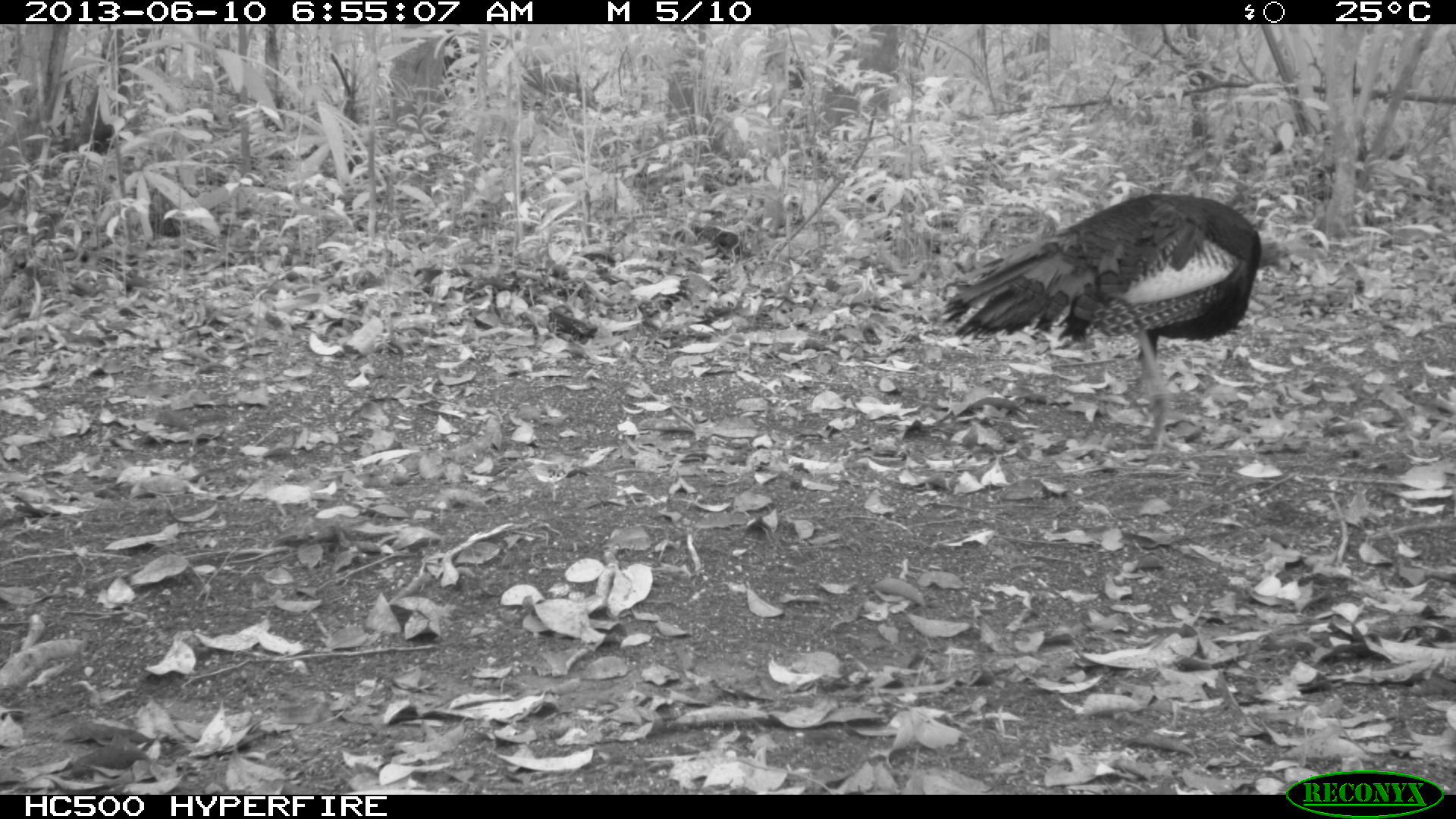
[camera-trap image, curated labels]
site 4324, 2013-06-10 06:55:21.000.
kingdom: Animalia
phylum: Chordata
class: Aves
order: Galliformes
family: Phasianidae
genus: Meleagris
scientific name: Meleagris ocellata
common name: ocellated turkey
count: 1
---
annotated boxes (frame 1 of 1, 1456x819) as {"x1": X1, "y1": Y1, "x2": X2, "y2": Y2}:
meleagris ocellata: {"x1": 940, "y1": 191, "x2": 1292, "y2": 453}